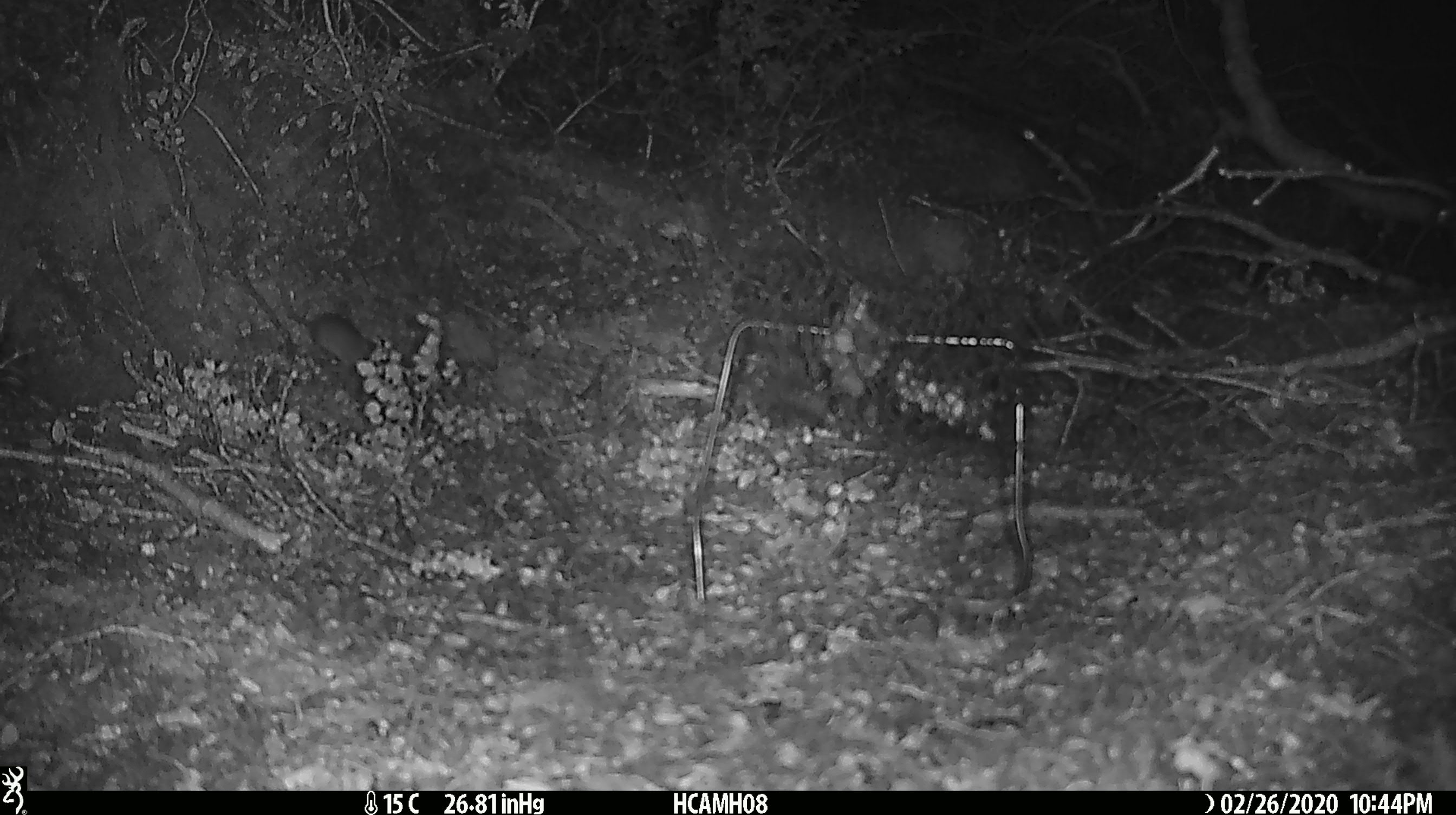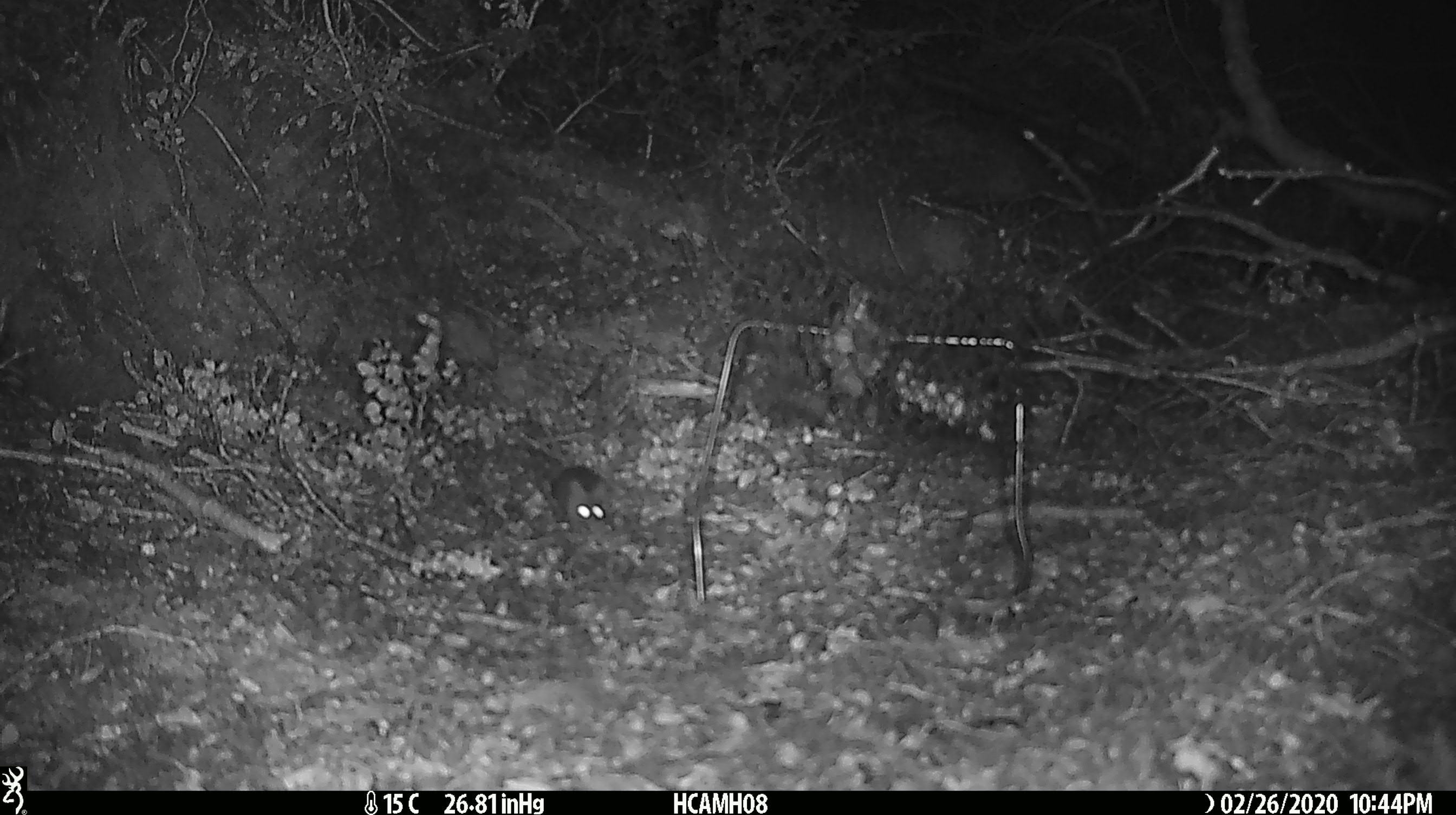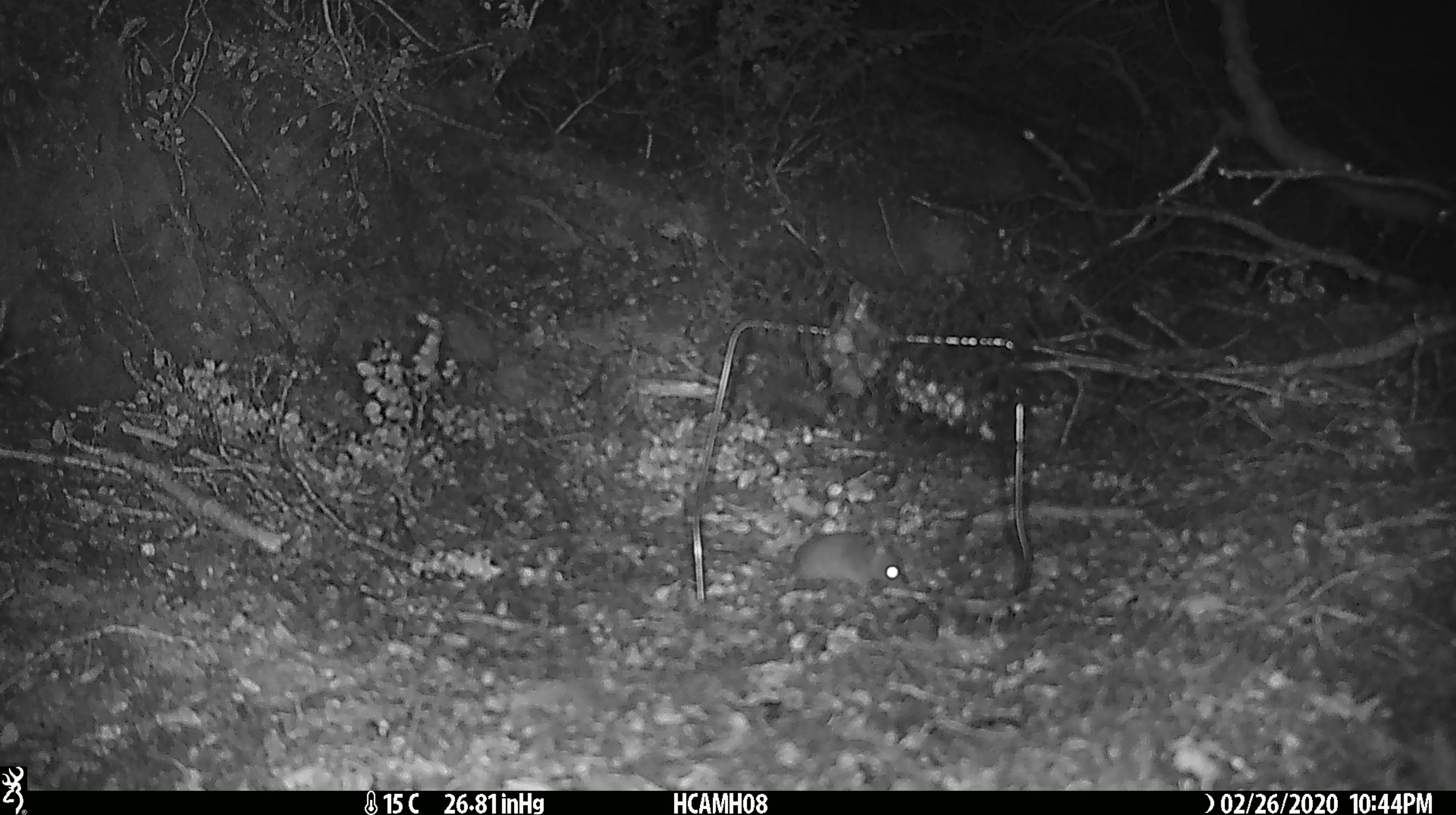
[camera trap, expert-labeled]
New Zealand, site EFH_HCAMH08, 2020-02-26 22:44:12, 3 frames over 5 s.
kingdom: Animalia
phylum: Chordata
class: Mammalia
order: Rodentia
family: Muridae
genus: Mus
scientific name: Mus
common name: mouse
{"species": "mouse (Mus)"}